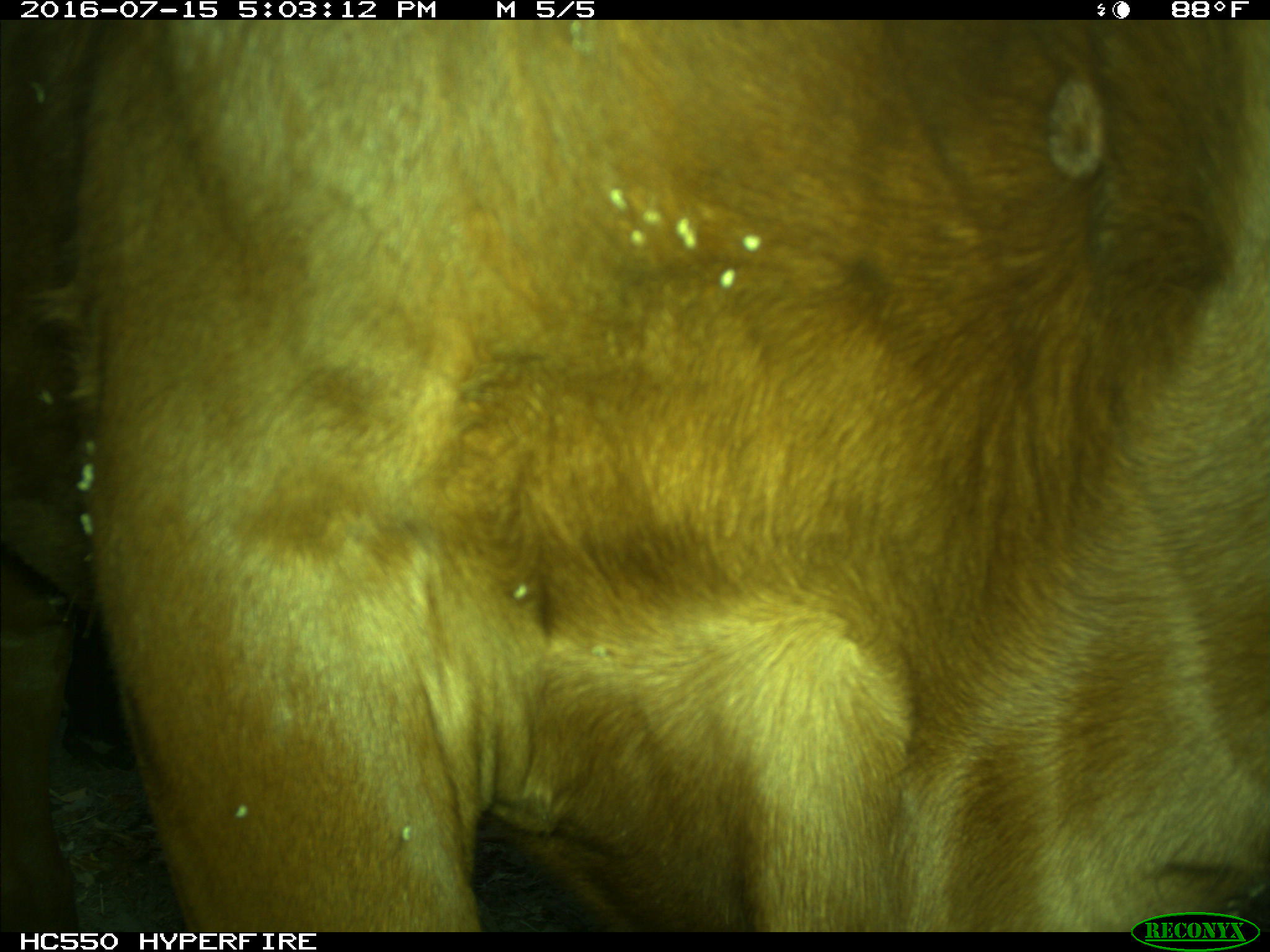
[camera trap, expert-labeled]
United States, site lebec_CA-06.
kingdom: Animalia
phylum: Chordata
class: Mammalia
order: Artiodactyla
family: Bovidae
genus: Bos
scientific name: Bos taurus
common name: domestic cow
Bos taurus (domestic cow).